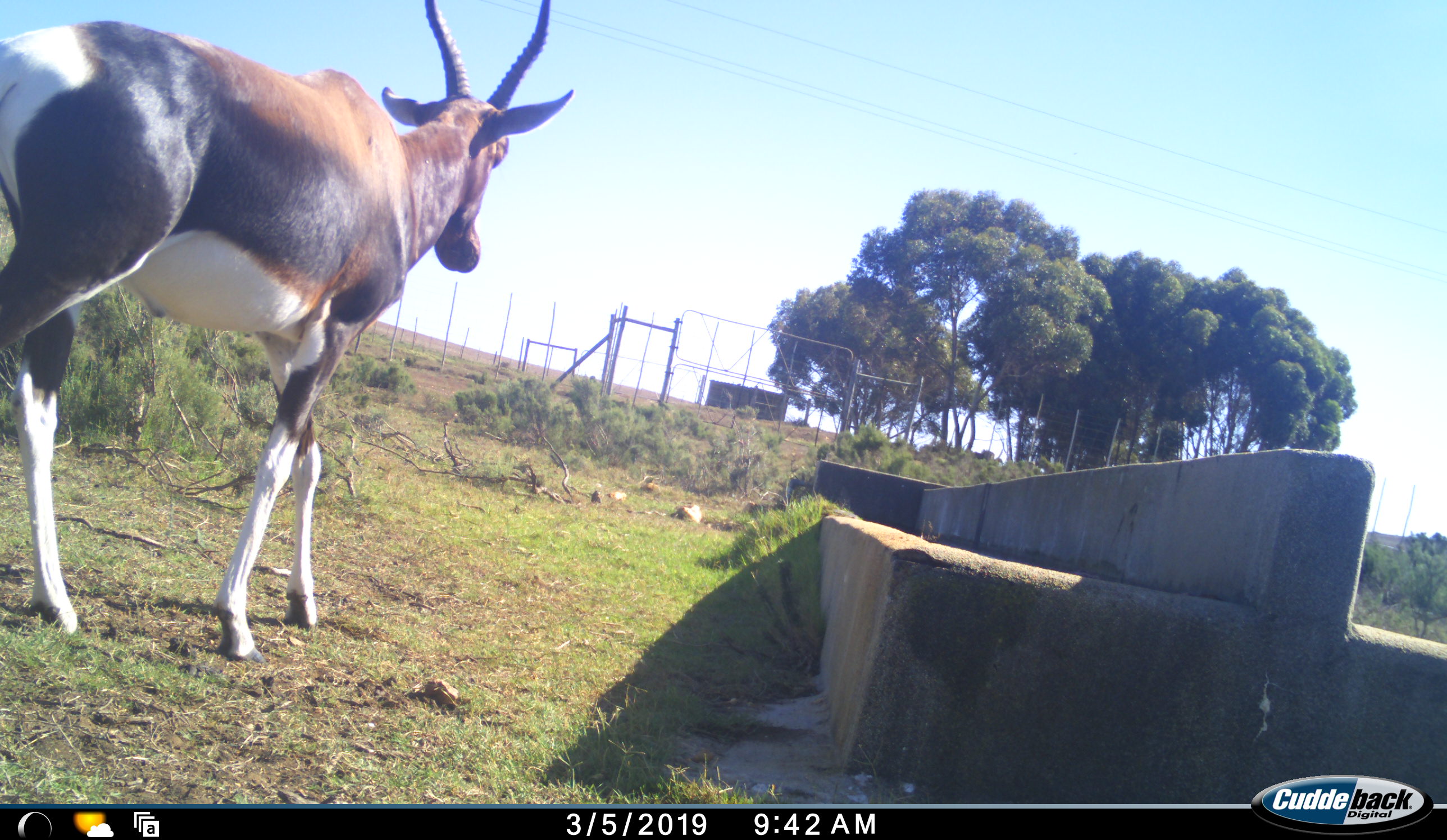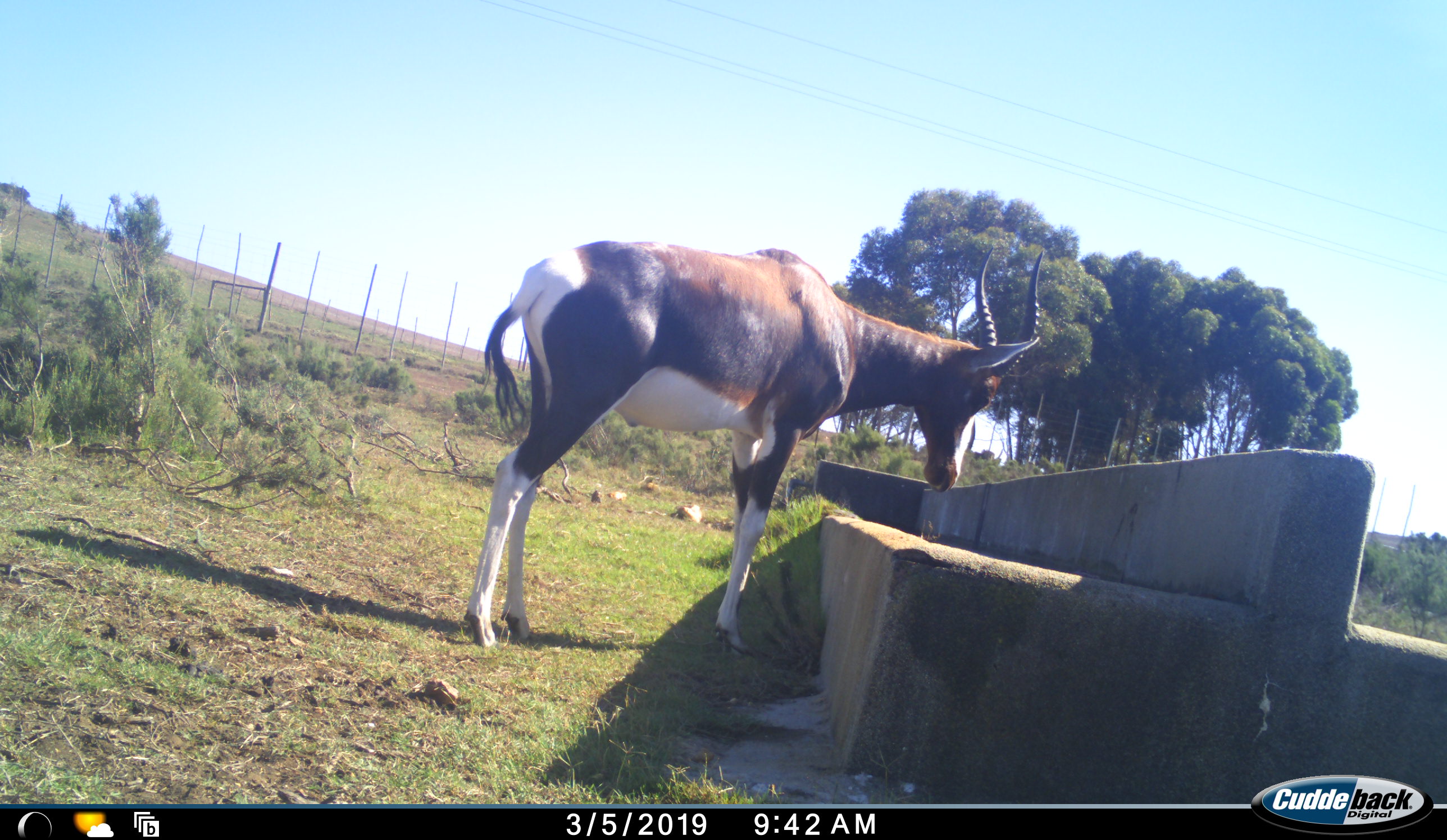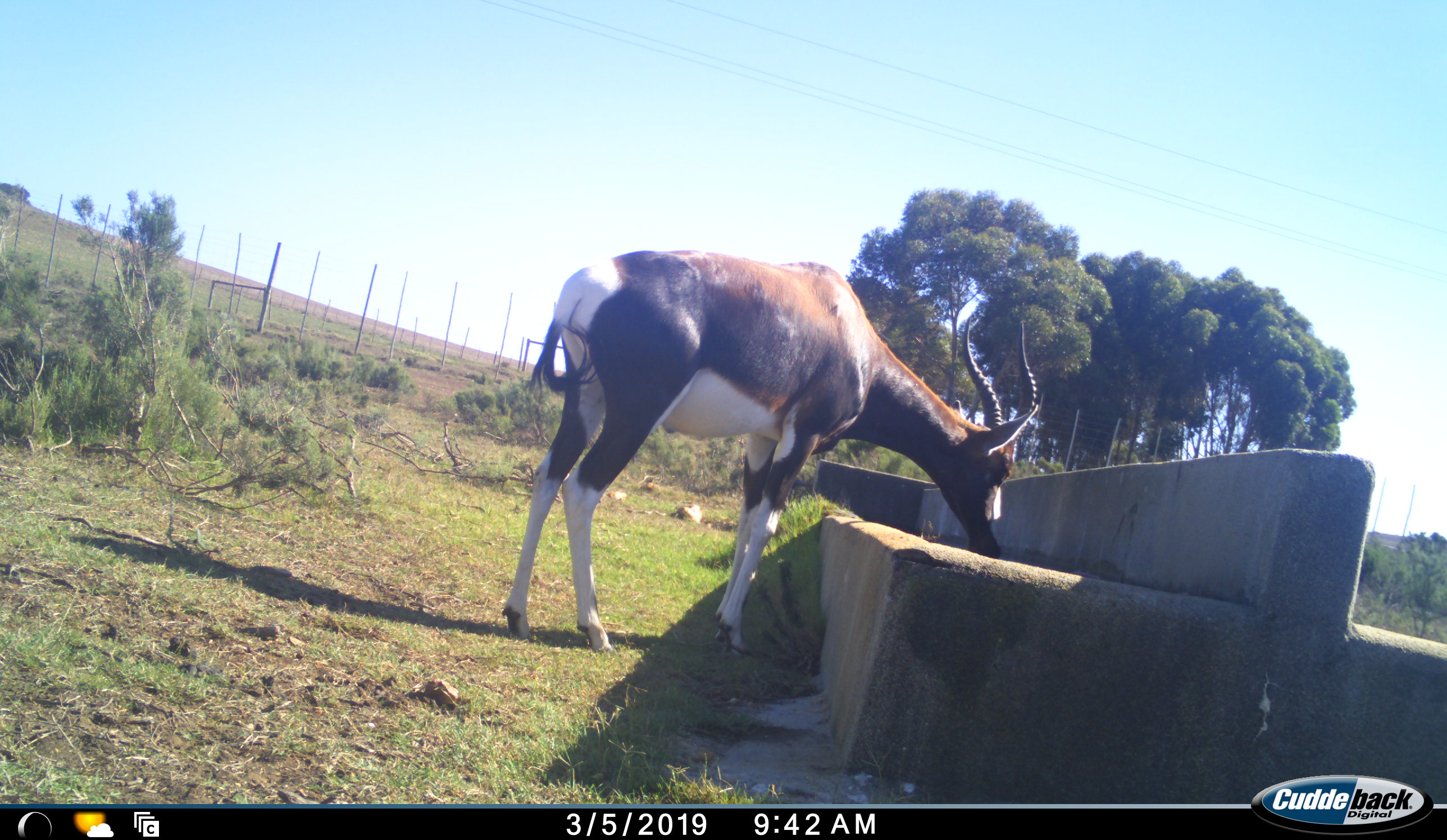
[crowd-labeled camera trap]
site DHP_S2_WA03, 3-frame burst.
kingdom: Animalia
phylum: Chordata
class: Mammalia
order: Artiodactyla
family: Bovidae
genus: Damaliscus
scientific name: Damaliscus pygargus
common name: bontebok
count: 1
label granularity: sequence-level